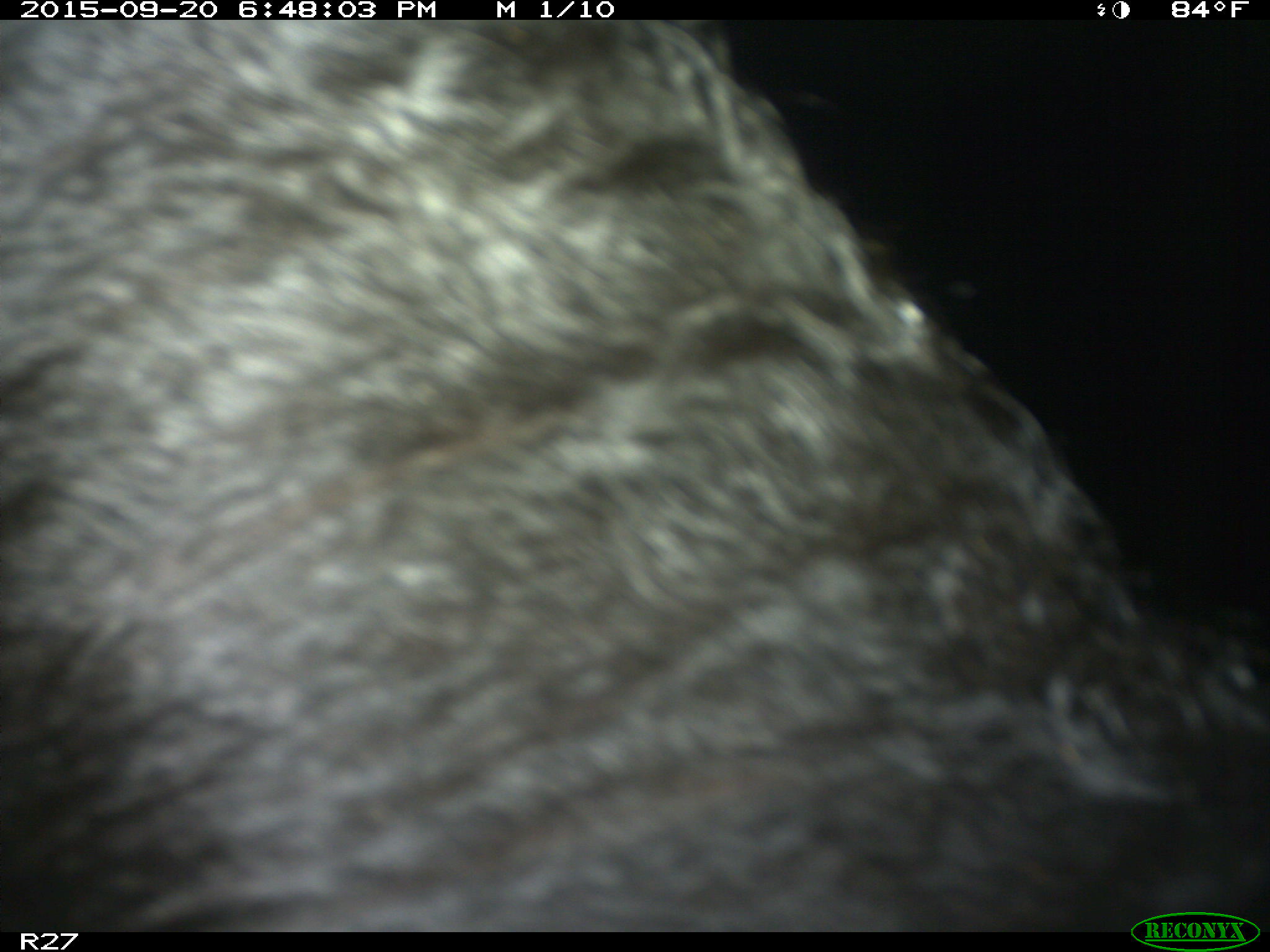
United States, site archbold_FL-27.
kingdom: Animalia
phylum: Chordata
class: Mammalia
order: Artiodactyla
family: Bovidae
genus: Bos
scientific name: Bos taurus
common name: domestic cow